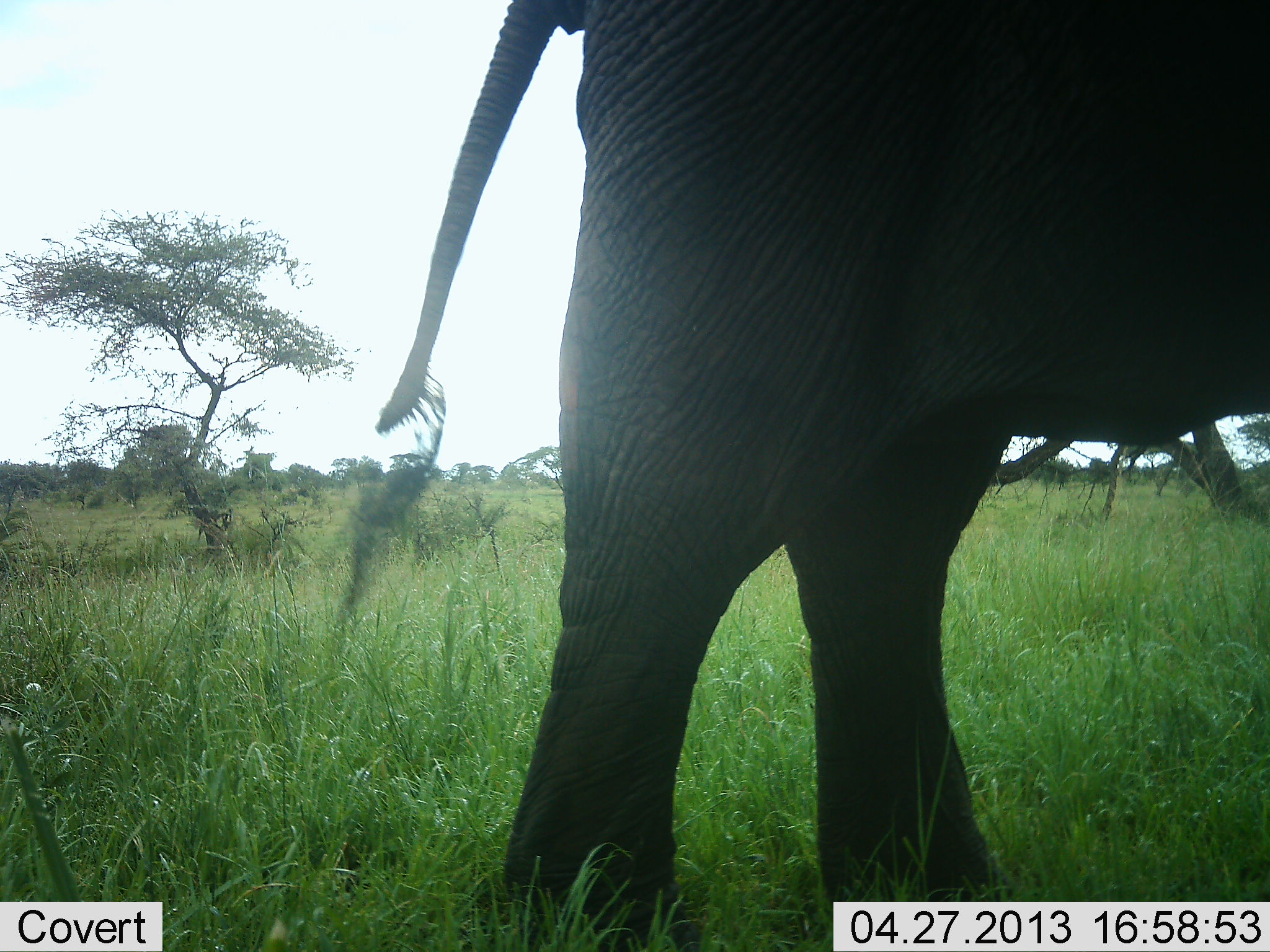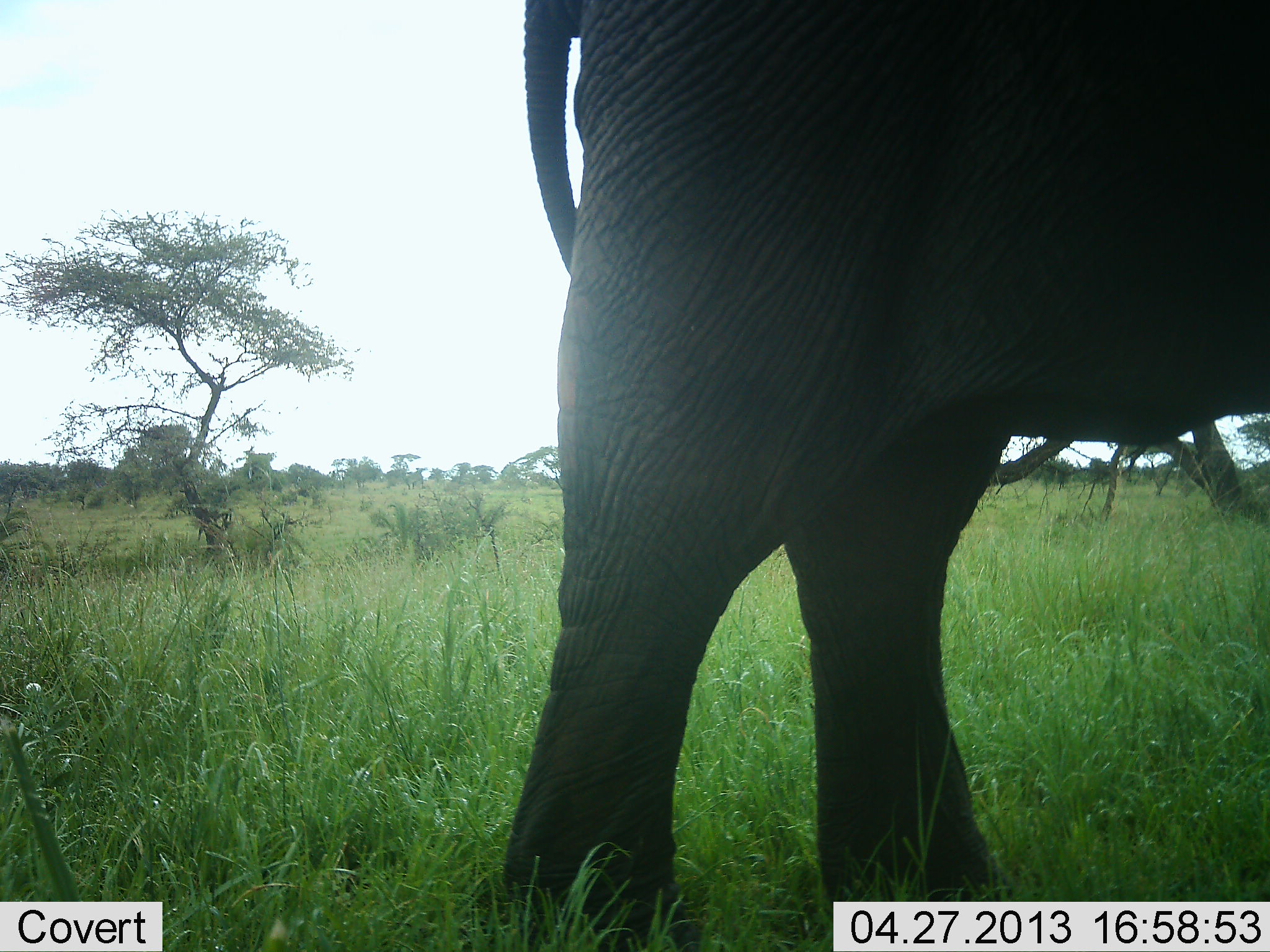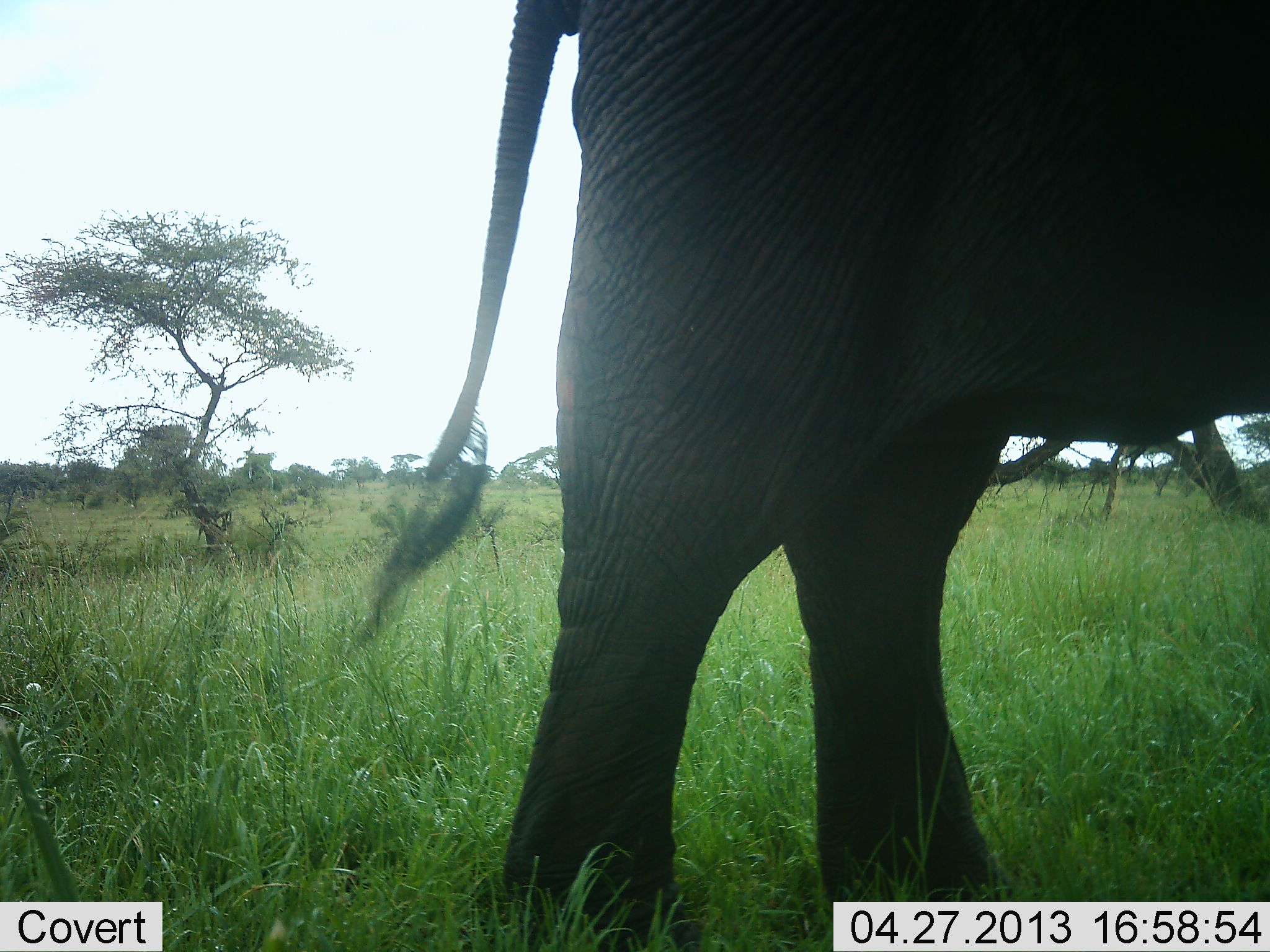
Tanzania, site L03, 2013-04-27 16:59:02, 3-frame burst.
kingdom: Animalia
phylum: Chordata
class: Mammalia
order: Proboscidea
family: Elephantidae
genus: Loxodonta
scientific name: Loxodonta africana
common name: african bush elephant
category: elephant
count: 1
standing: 96%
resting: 0%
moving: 4%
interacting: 0%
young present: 0%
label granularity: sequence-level